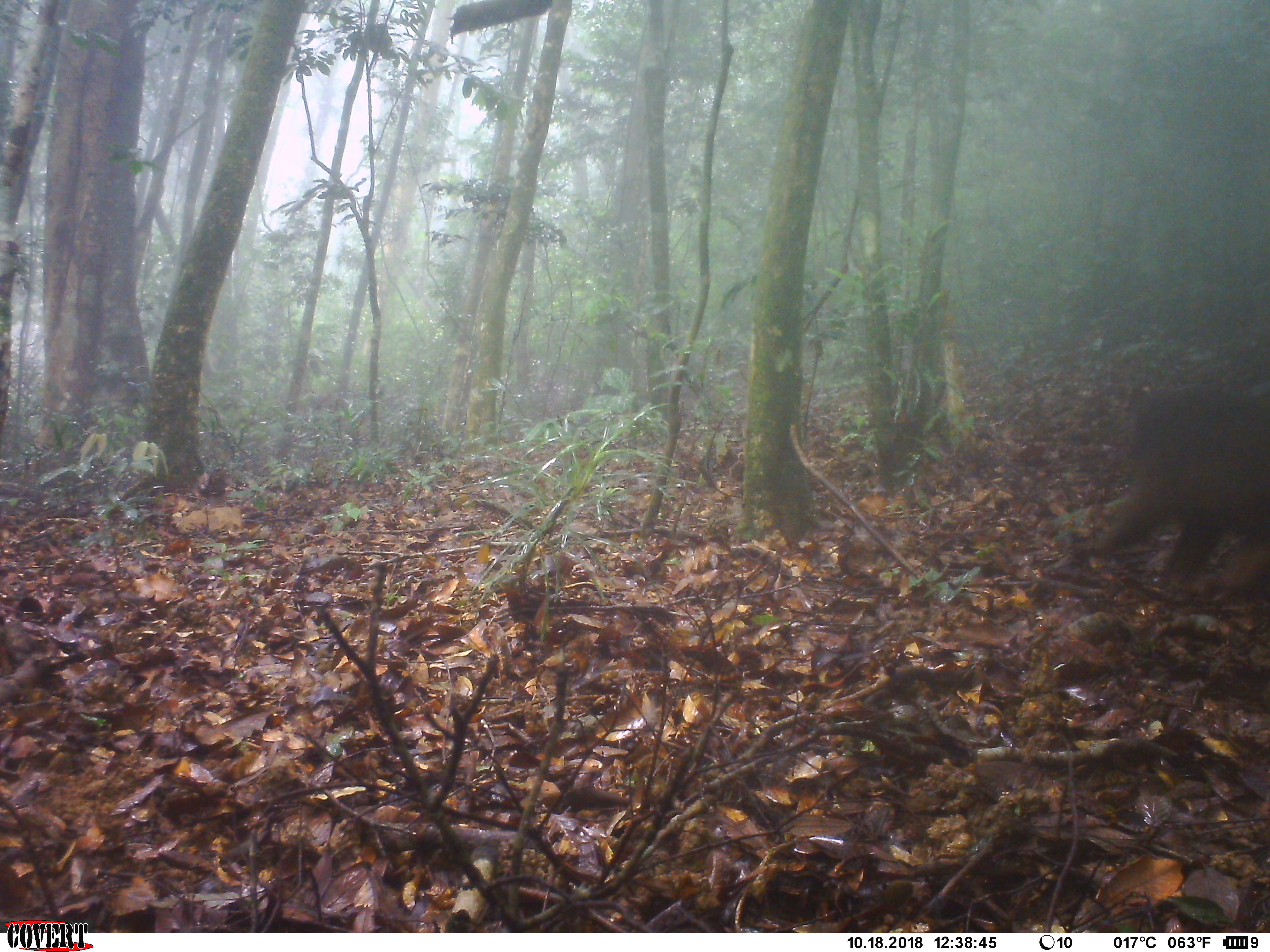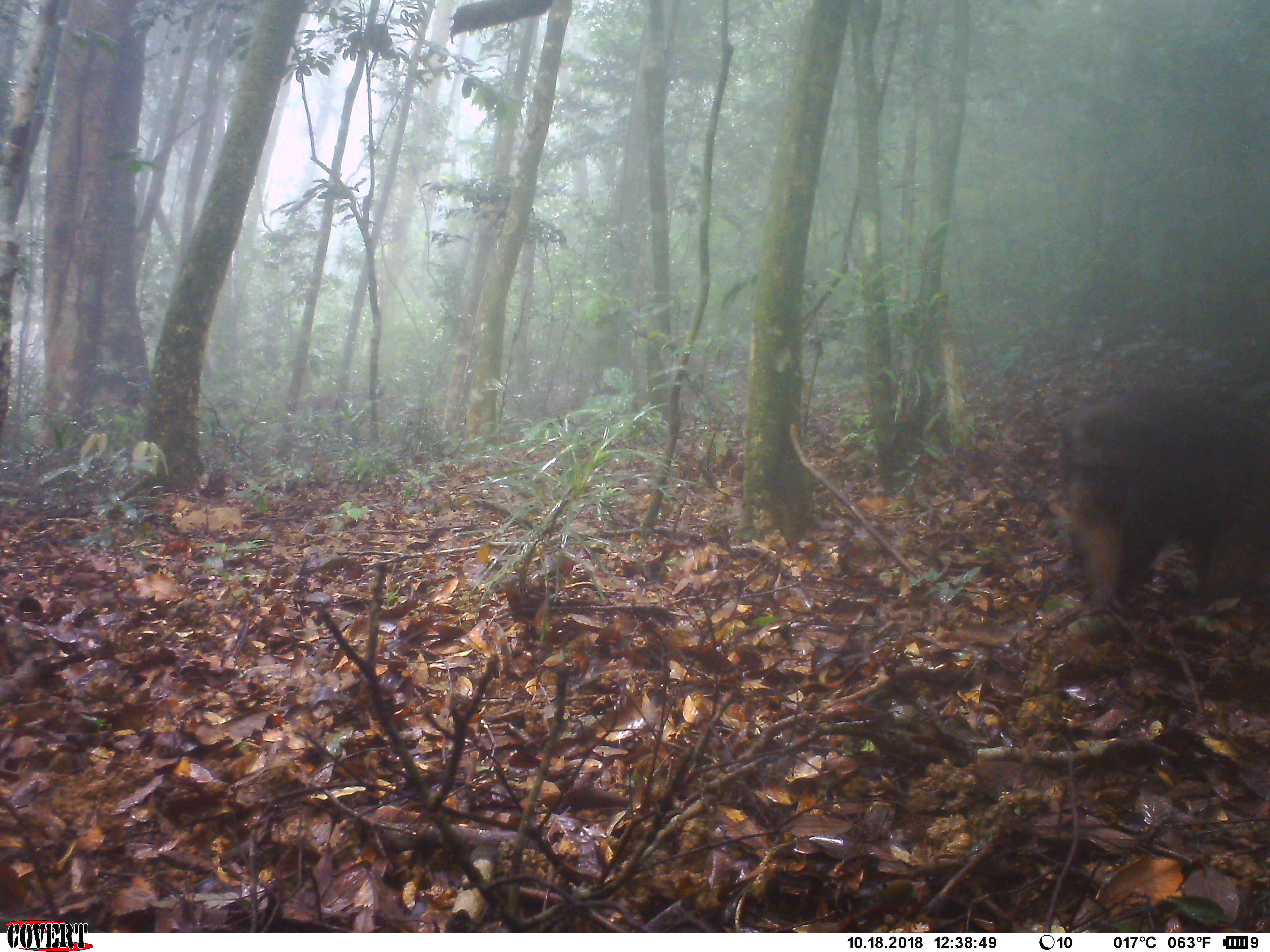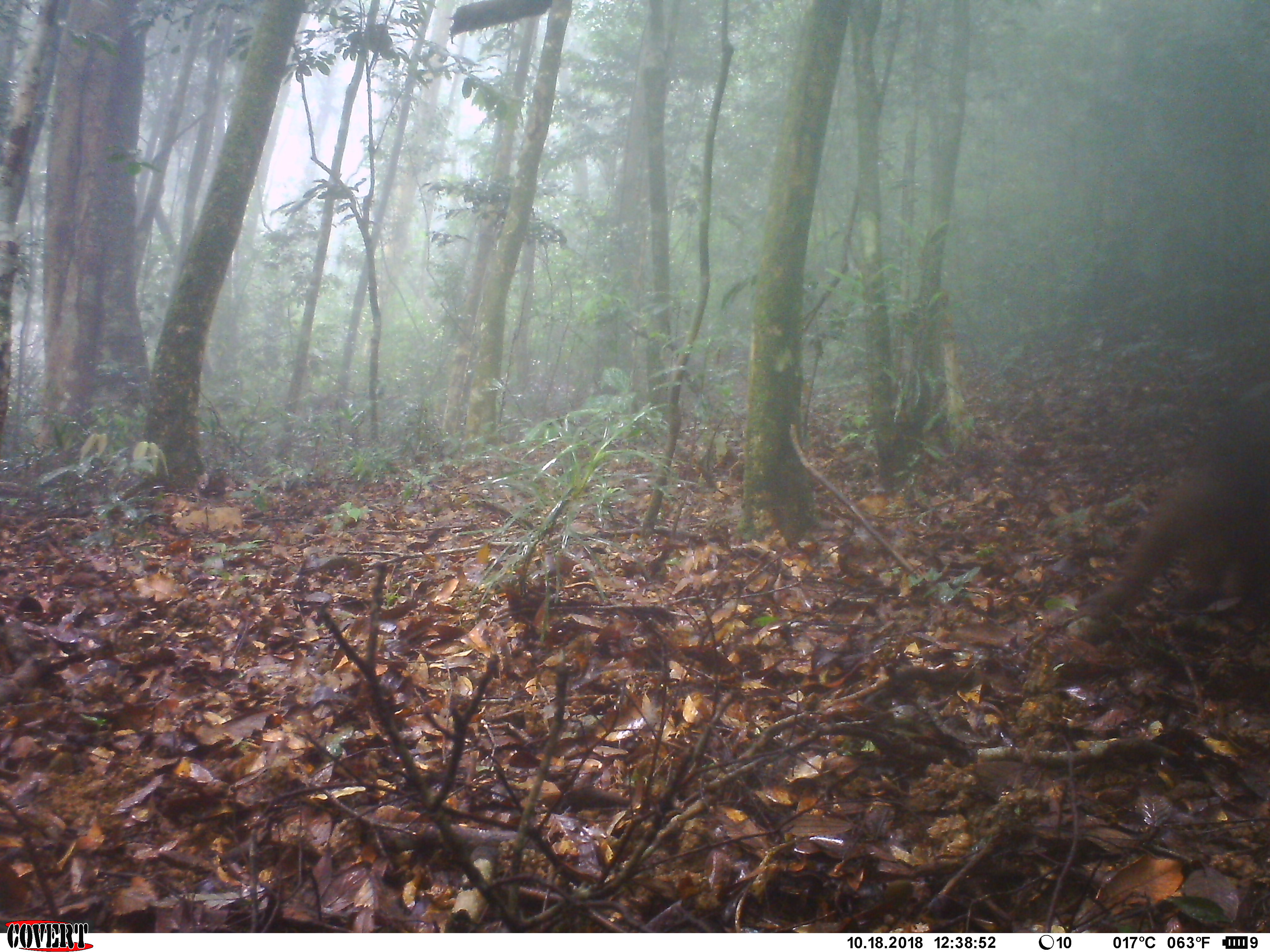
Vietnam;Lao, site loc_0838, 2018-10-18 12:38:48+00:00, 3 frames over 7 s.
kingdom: Animalia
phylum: Chordata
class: Mammalia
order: Primates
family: Cercopithecidae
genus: Macaca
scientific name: Macaca arctoides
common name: stump-tailed macaque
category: stump tailed macaque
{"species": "stump tailed macaque (stump-tailed macaque) (Macaca arctoides)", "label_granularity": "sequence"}